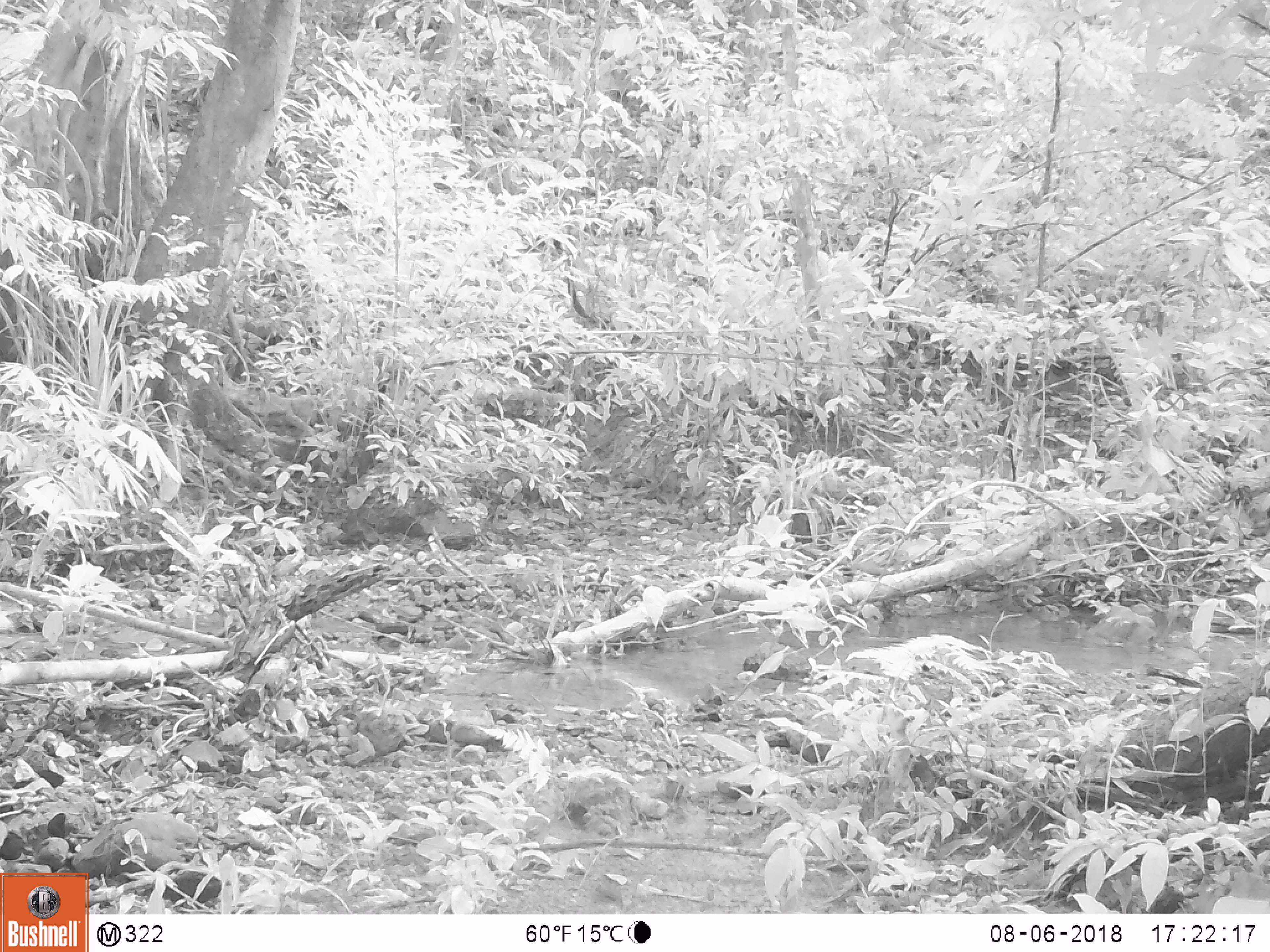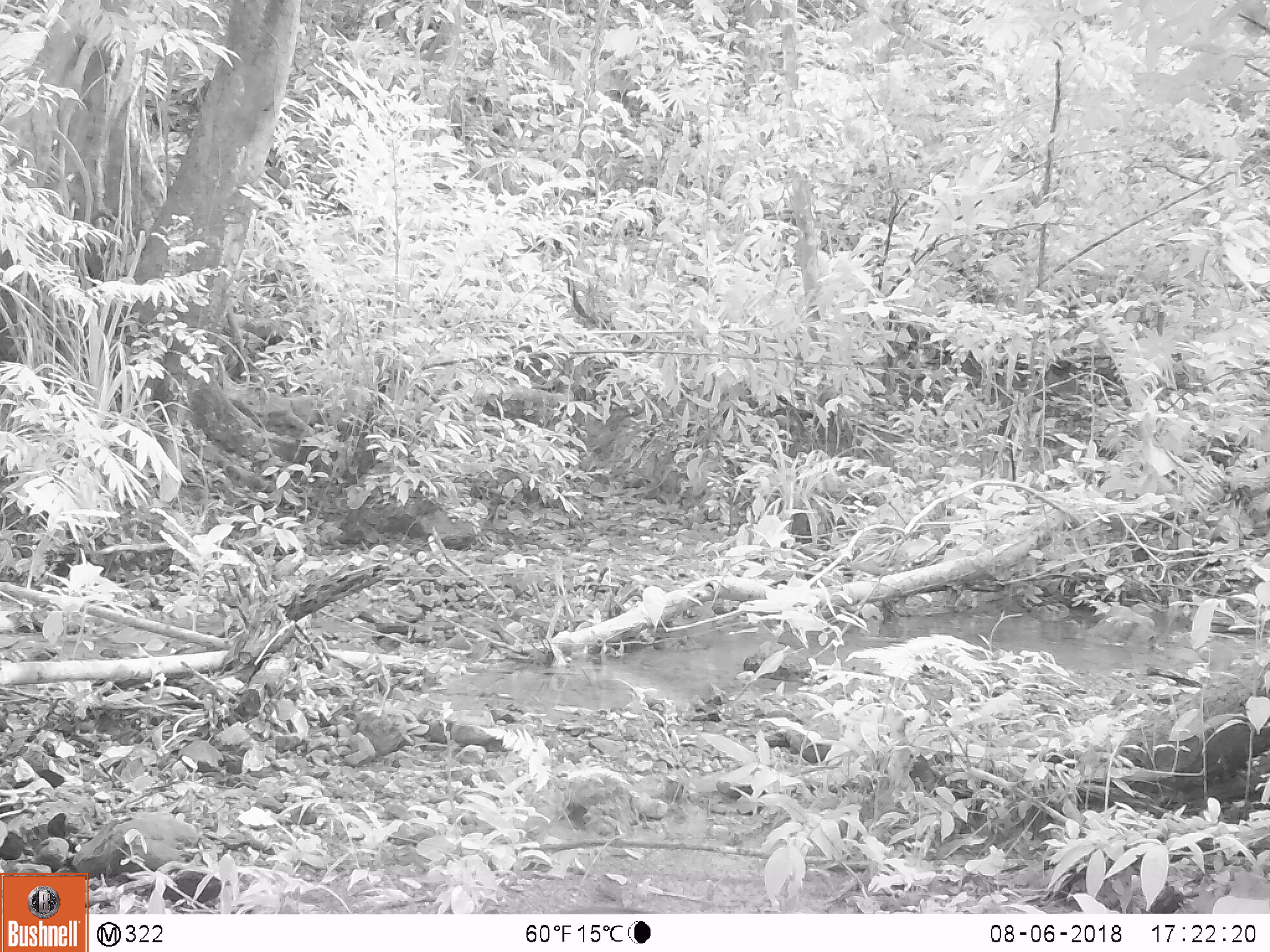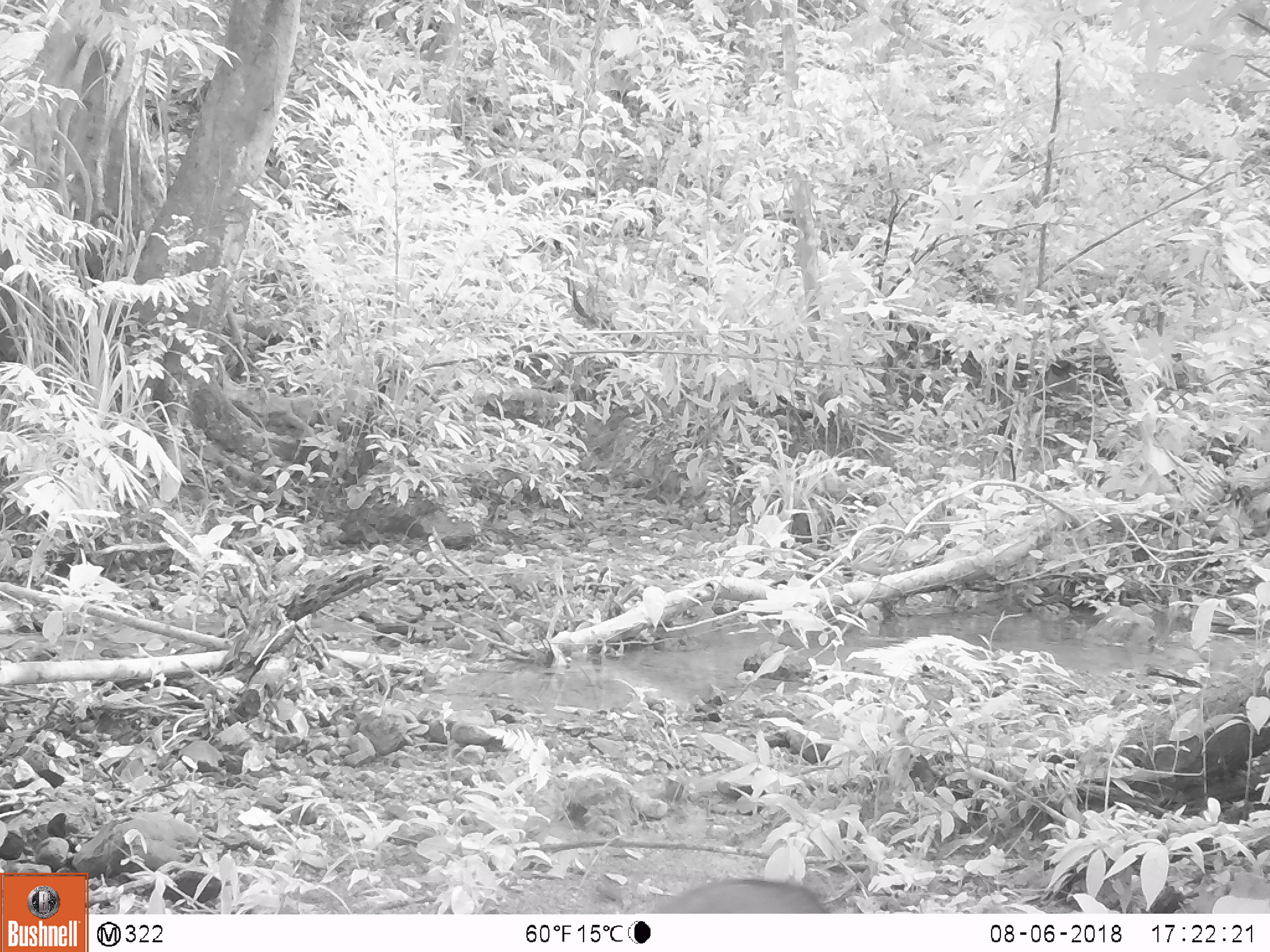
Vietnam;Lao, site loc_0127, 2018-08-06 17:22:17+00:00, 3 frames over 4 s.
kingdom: Animalia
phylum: Chordata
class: Mammalia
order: Artiodactyla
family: Suidae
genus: Sus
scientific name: Sus scrofa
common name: eurasian wild pig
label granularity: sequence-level